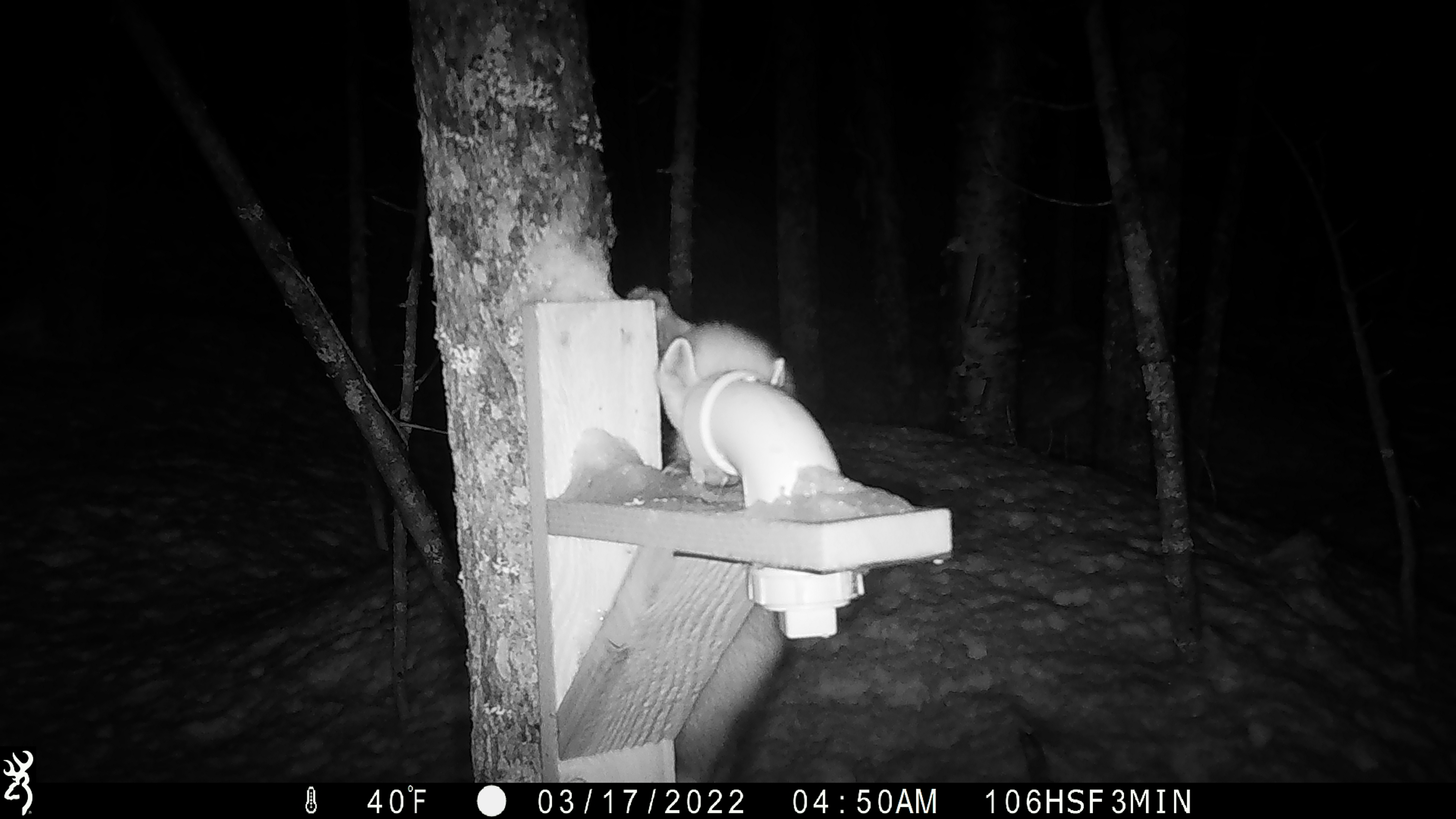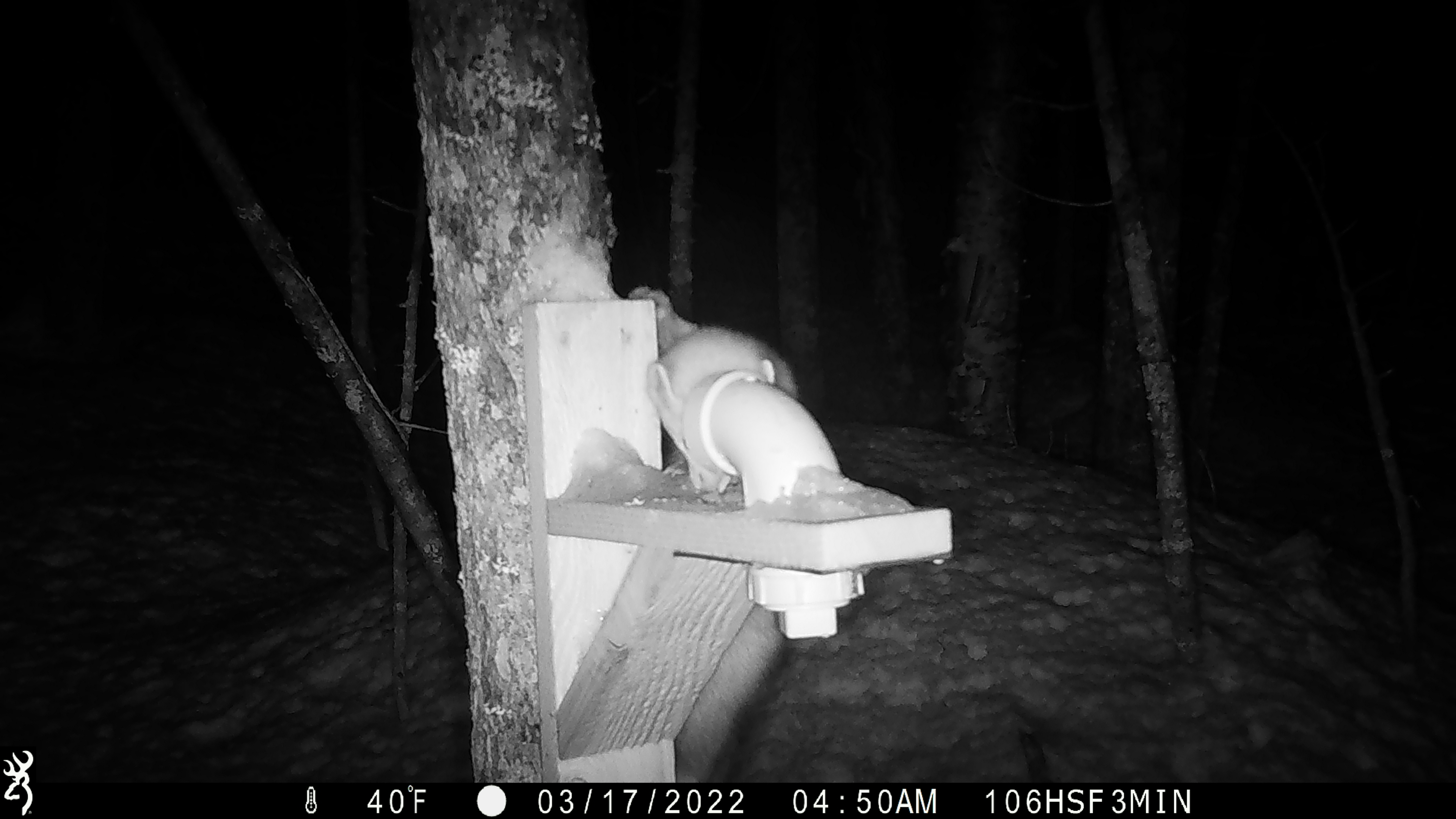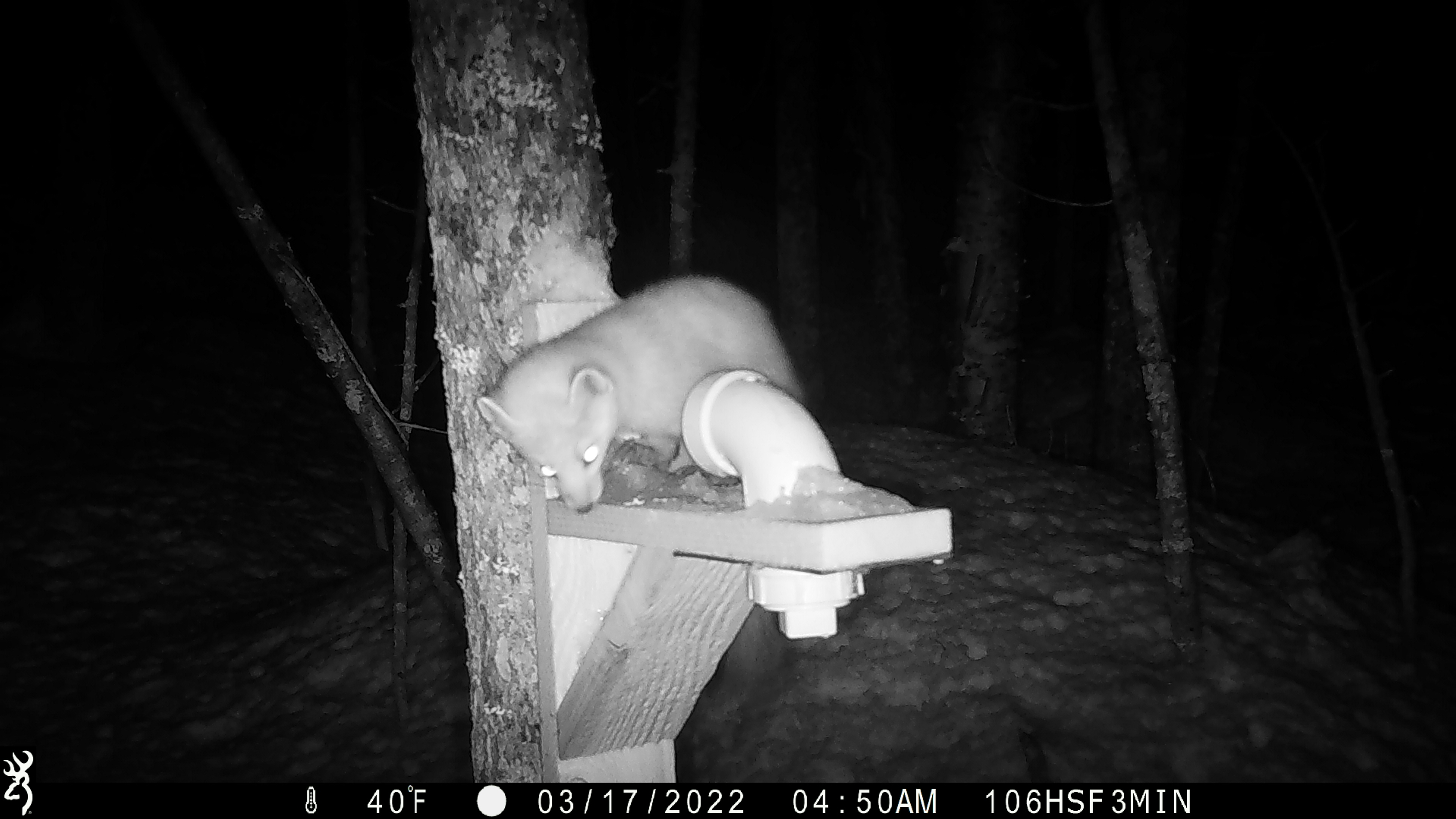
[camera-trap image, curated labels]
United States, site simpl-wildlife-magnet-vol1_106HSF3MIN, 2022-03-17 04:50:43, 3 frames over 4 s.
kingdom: Animalia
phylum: Chordata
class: Mammalia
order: Carnivora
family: Mustelidae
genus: Martes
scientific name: Martes americana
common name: american marten